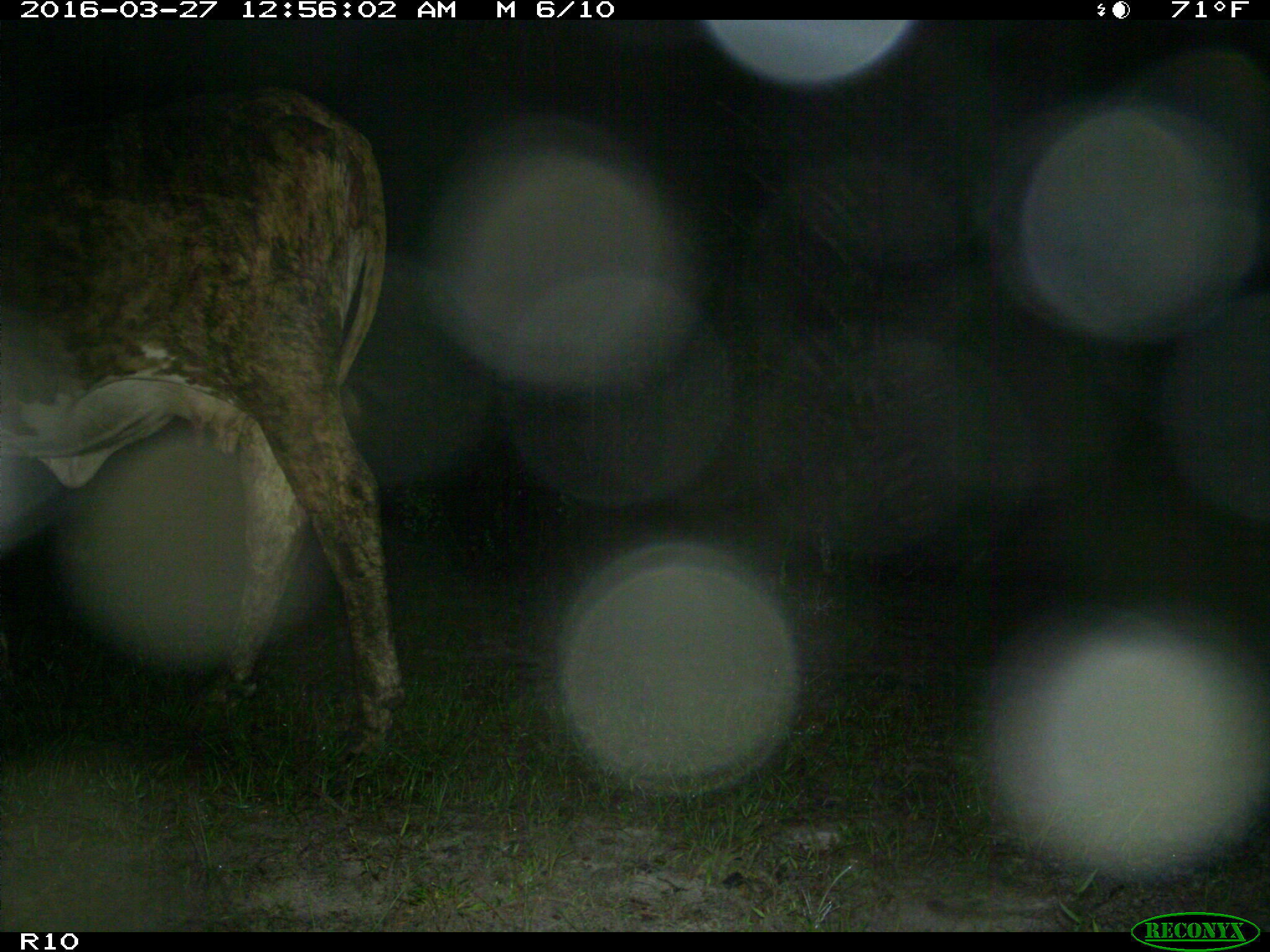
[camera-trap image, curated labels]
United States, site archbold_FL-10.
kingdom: Animalia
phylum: Chordata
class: Mammalia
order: Artiodactyla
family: Bovidae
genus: Bos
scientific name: Bos taurus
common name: domestic cow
Bos taurus (domestic cow).